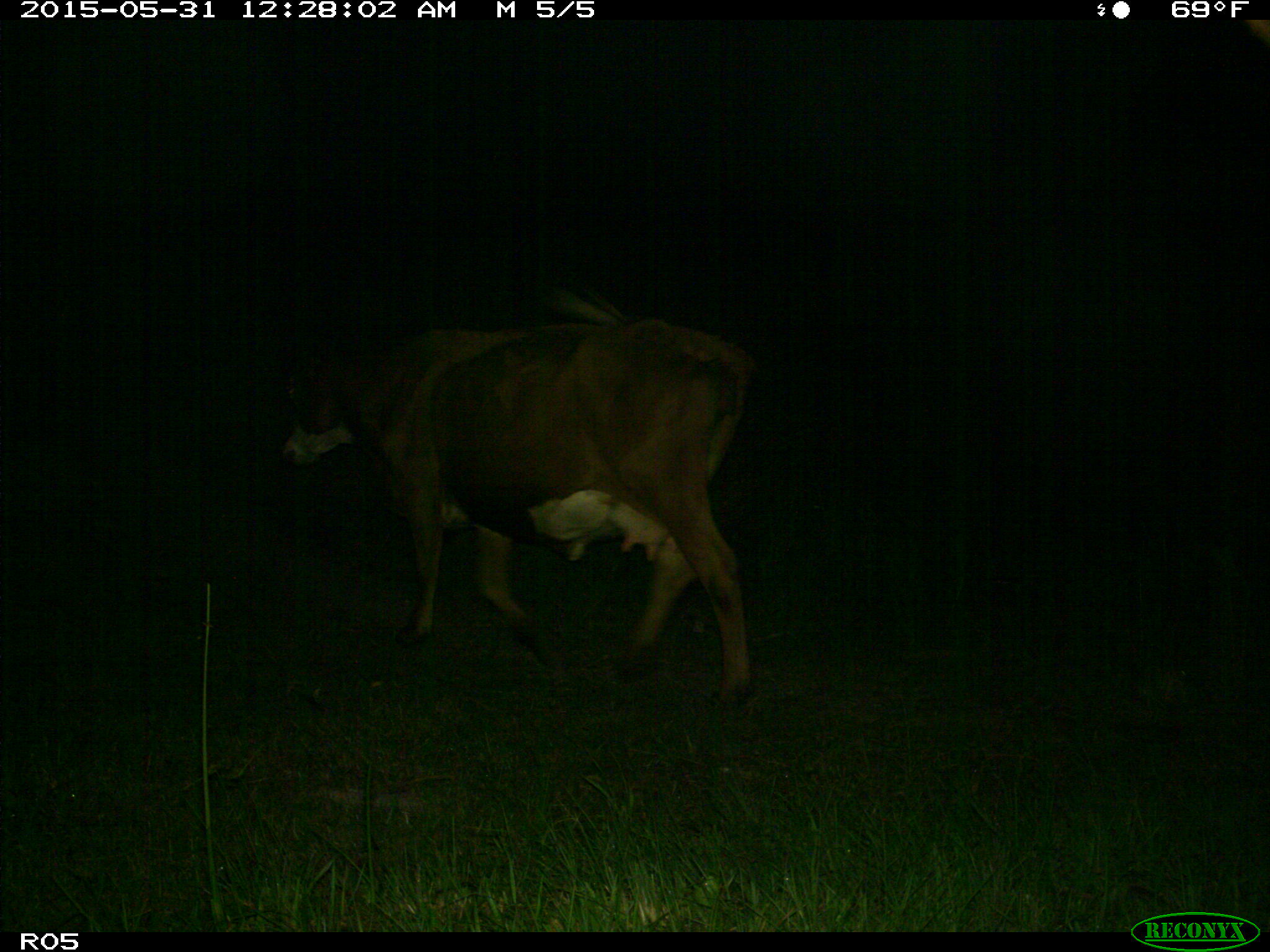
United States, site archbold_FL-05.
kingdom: Animalia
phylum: Chordata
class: Mammalia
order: Artiodactyla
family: Bovidae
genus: Bos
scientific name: Bos taurus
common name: domestic cow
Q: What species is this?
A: Bos taurus (domestic cow).